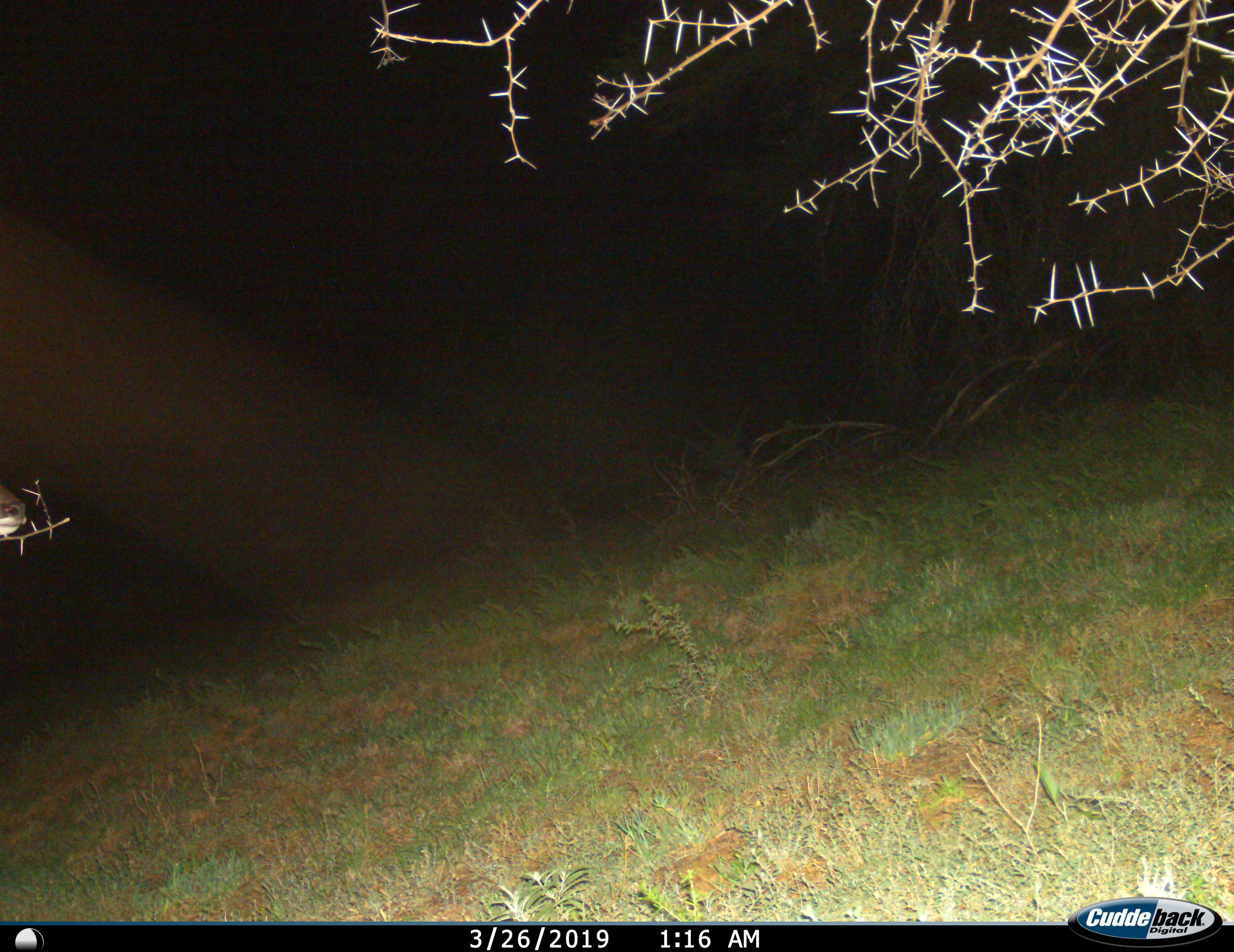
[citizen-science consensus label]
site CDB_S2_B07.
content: unidentified animal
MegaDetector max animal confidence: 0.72